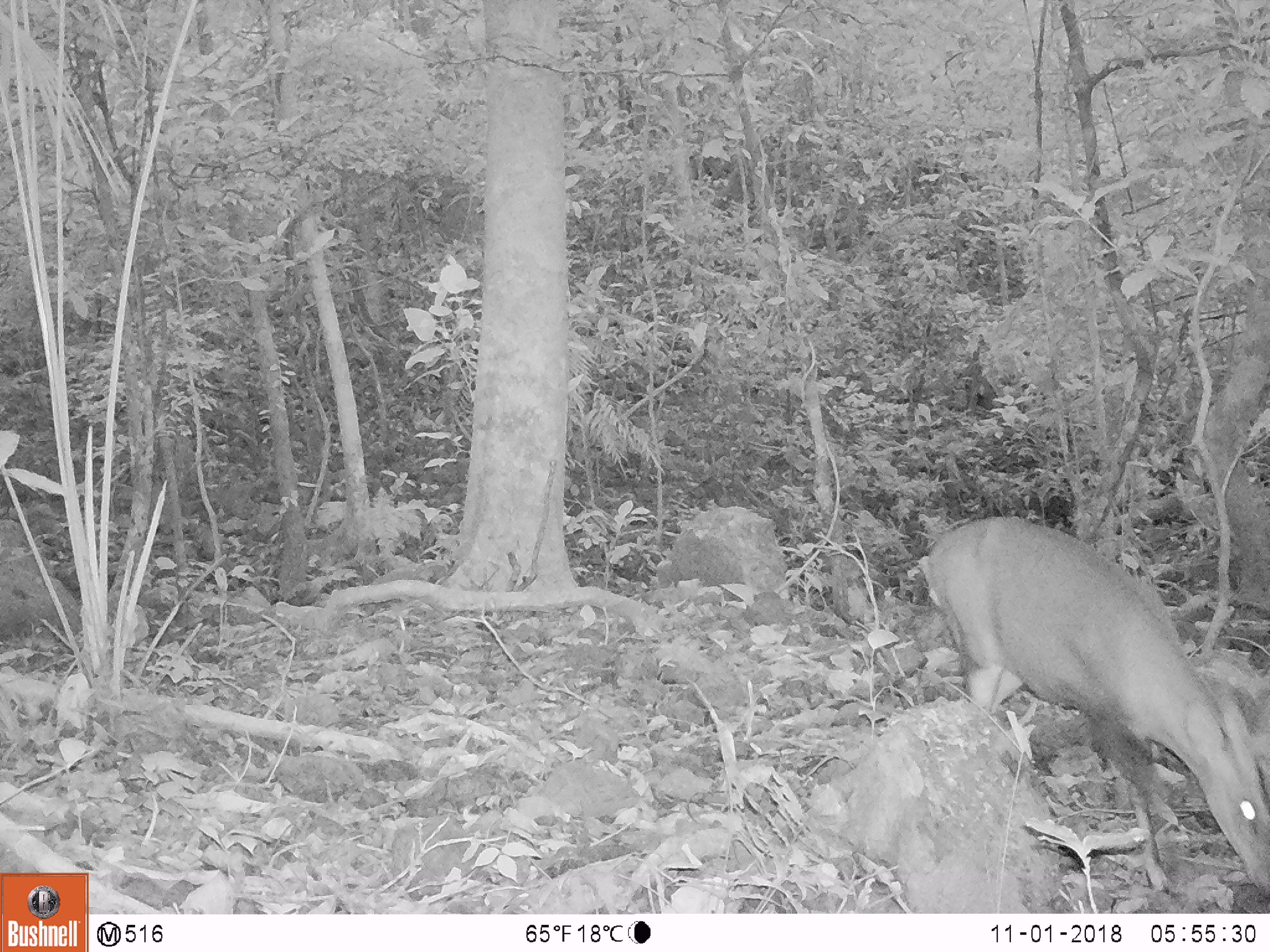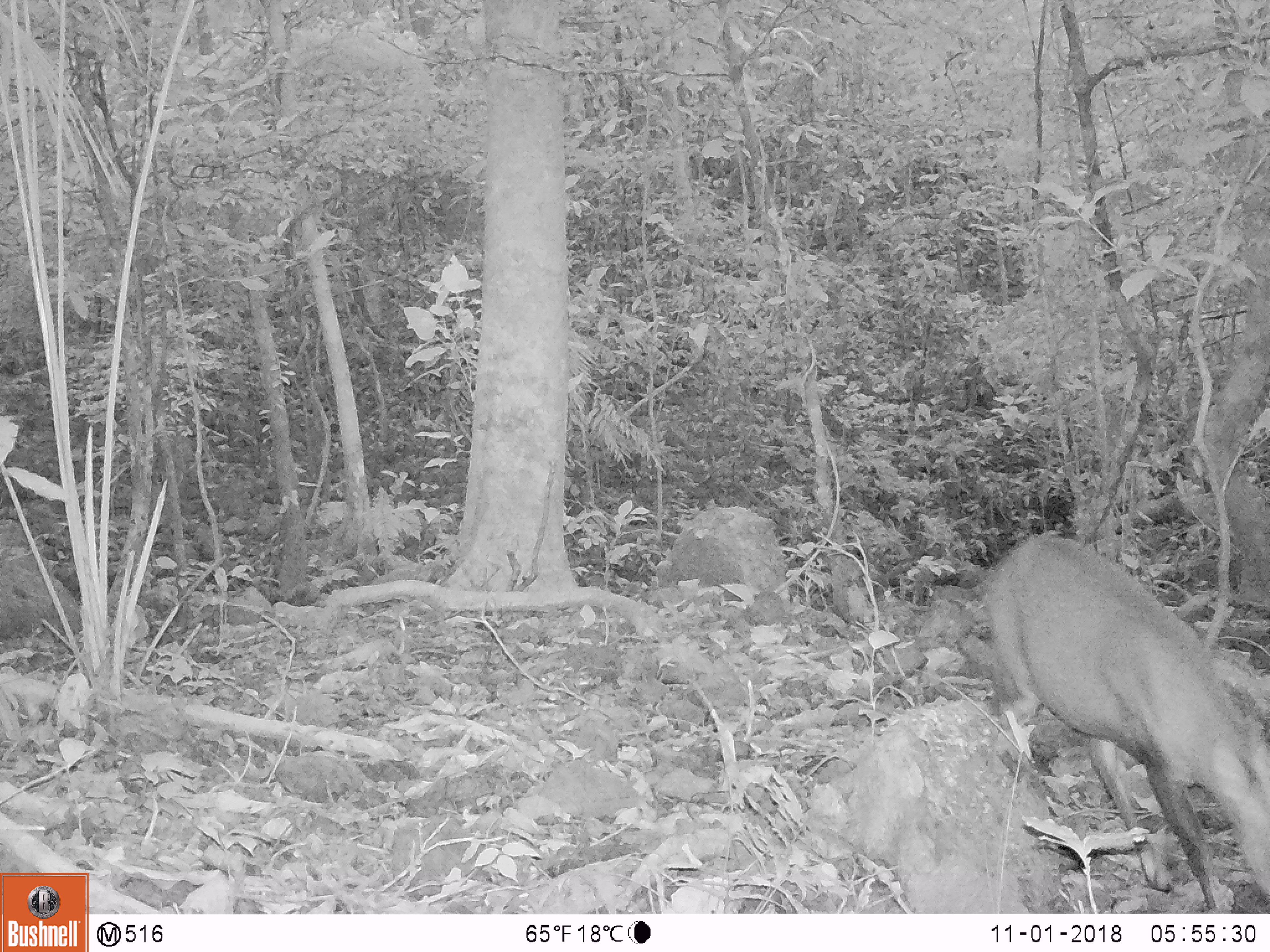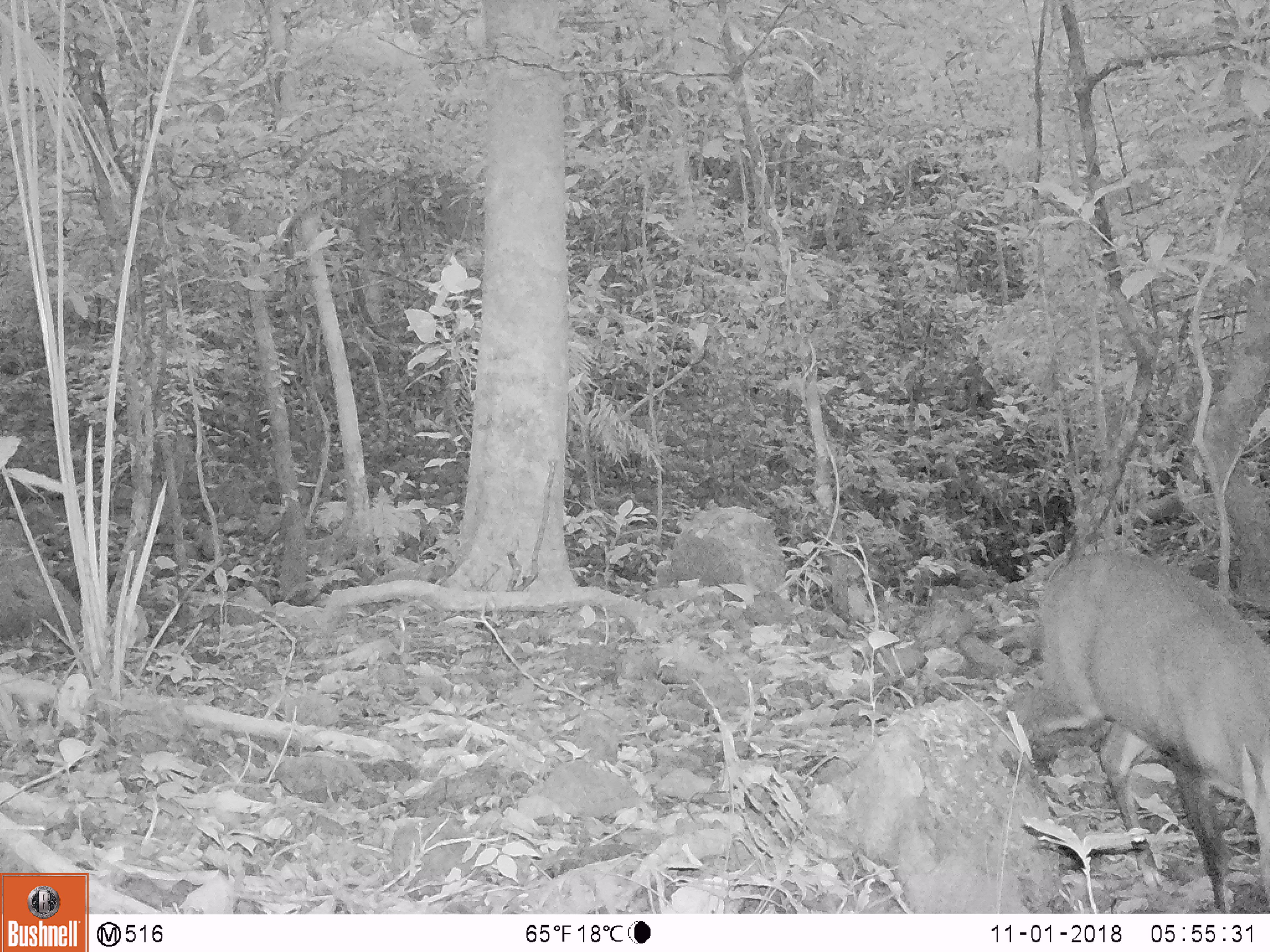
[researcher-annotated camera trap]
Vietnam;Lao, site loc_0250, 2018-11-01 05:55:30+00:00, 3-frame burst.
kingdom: Animalia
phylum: Chordata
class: Mammalia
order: Artiodactyla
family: Cervidae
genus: Muntiacus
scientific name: Muntiacus vuquangensis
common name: large-antlered muntjac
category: large antlered muntjac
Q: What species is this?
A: Large antlered muntjac (large-antlered muntjac) (Muntiacus vuquangensis).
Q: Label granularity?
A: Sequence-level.